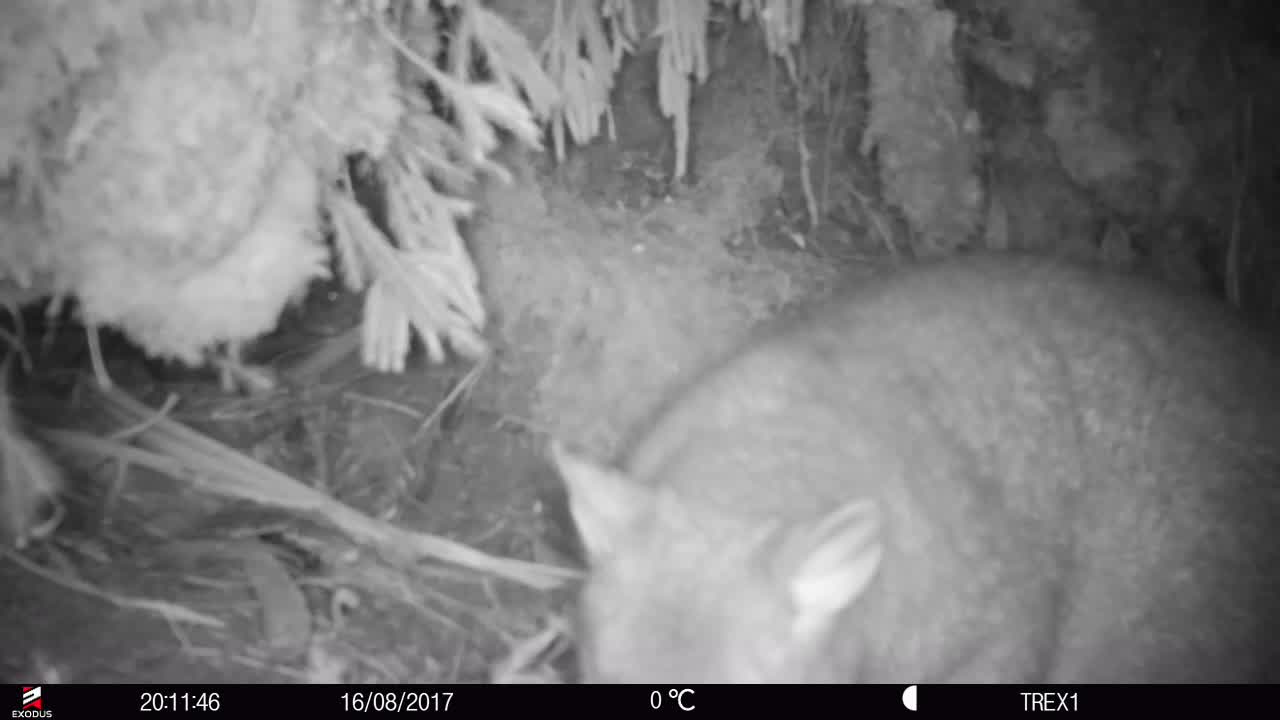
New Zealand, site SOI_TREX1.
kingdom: Animalia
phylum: Chordata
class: Mammalia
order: Diprotodontia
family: Phalangeridae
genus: Trichosurus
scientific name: Trichosurus vulpecula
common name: common brushtail possum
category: possum